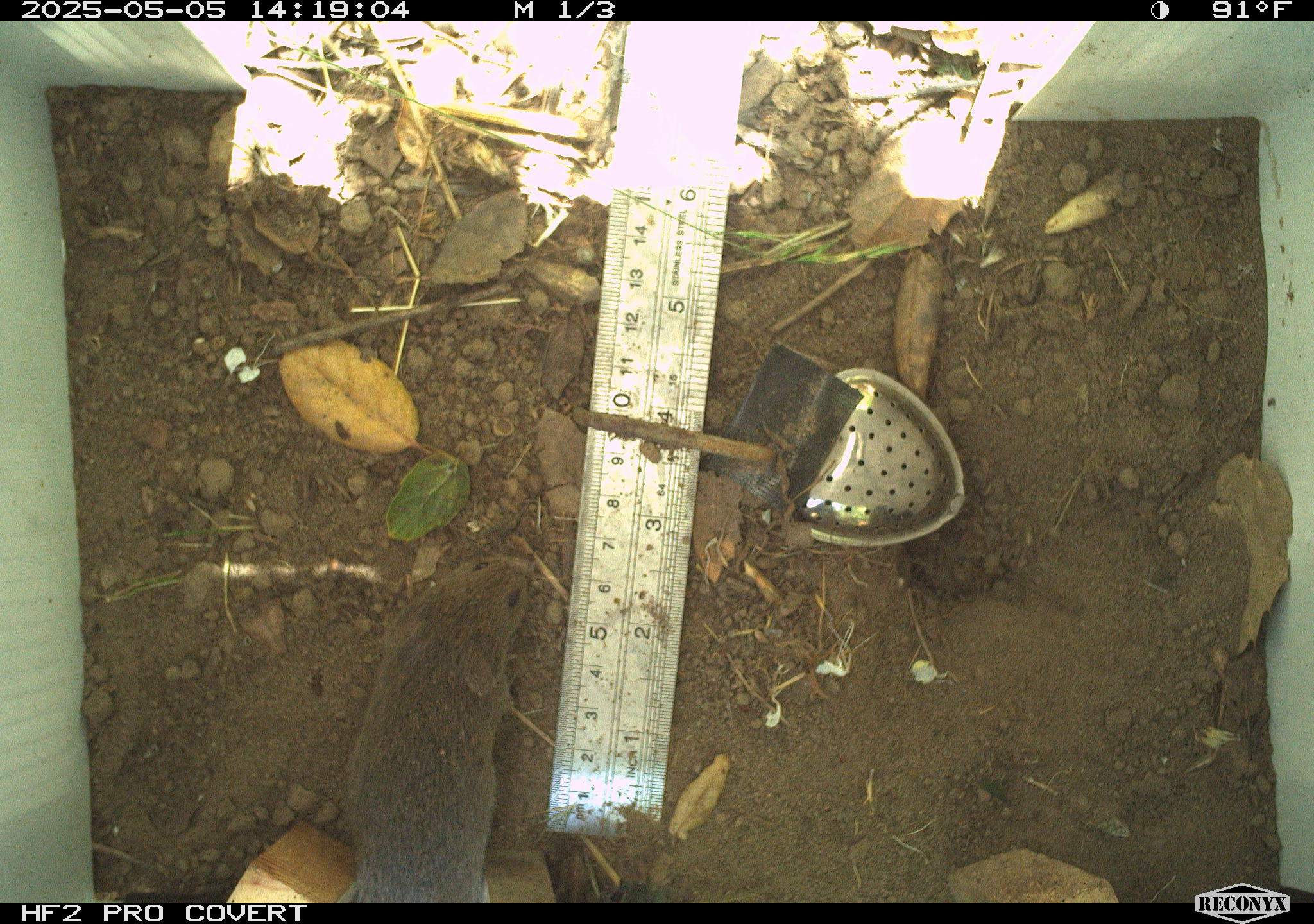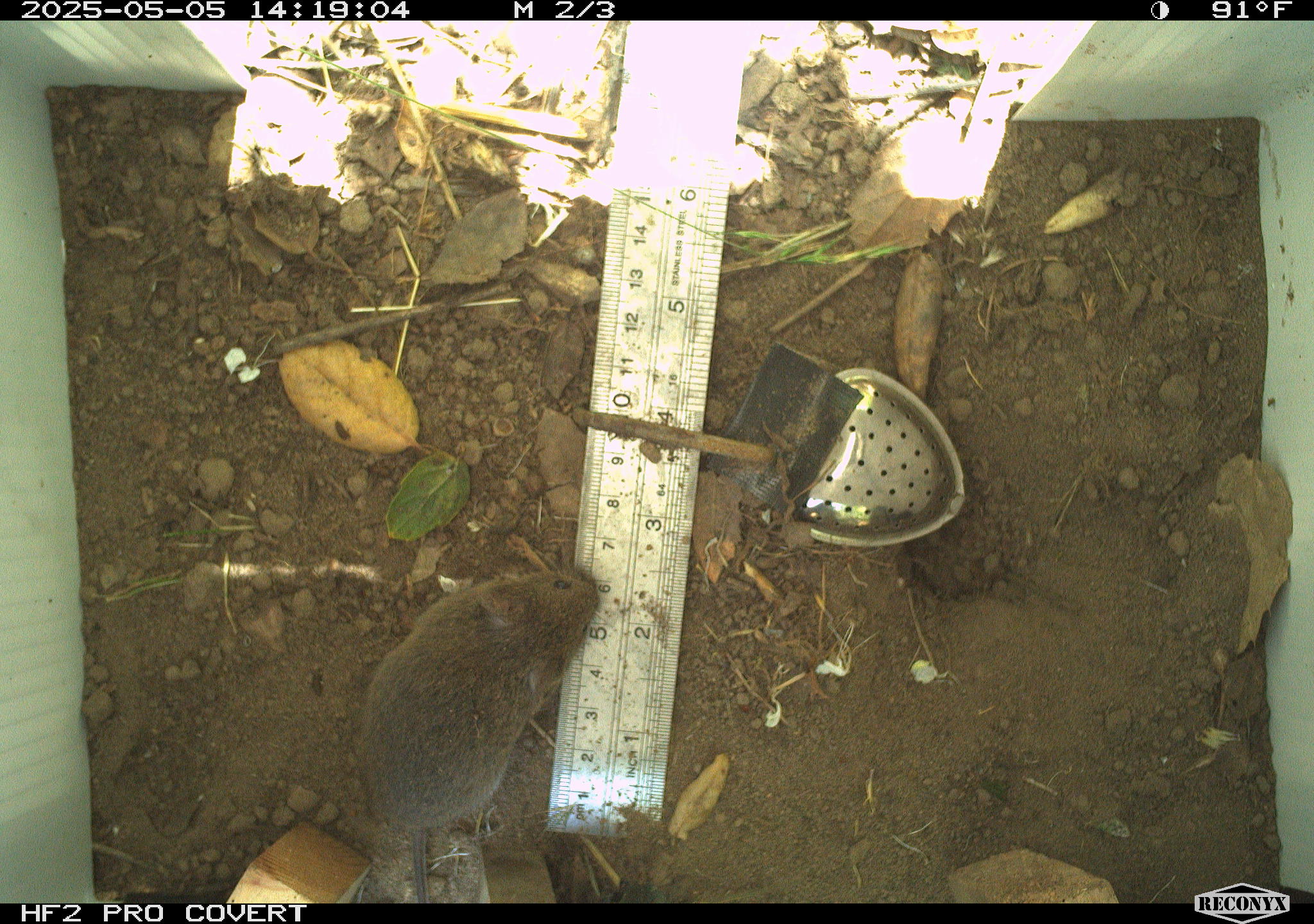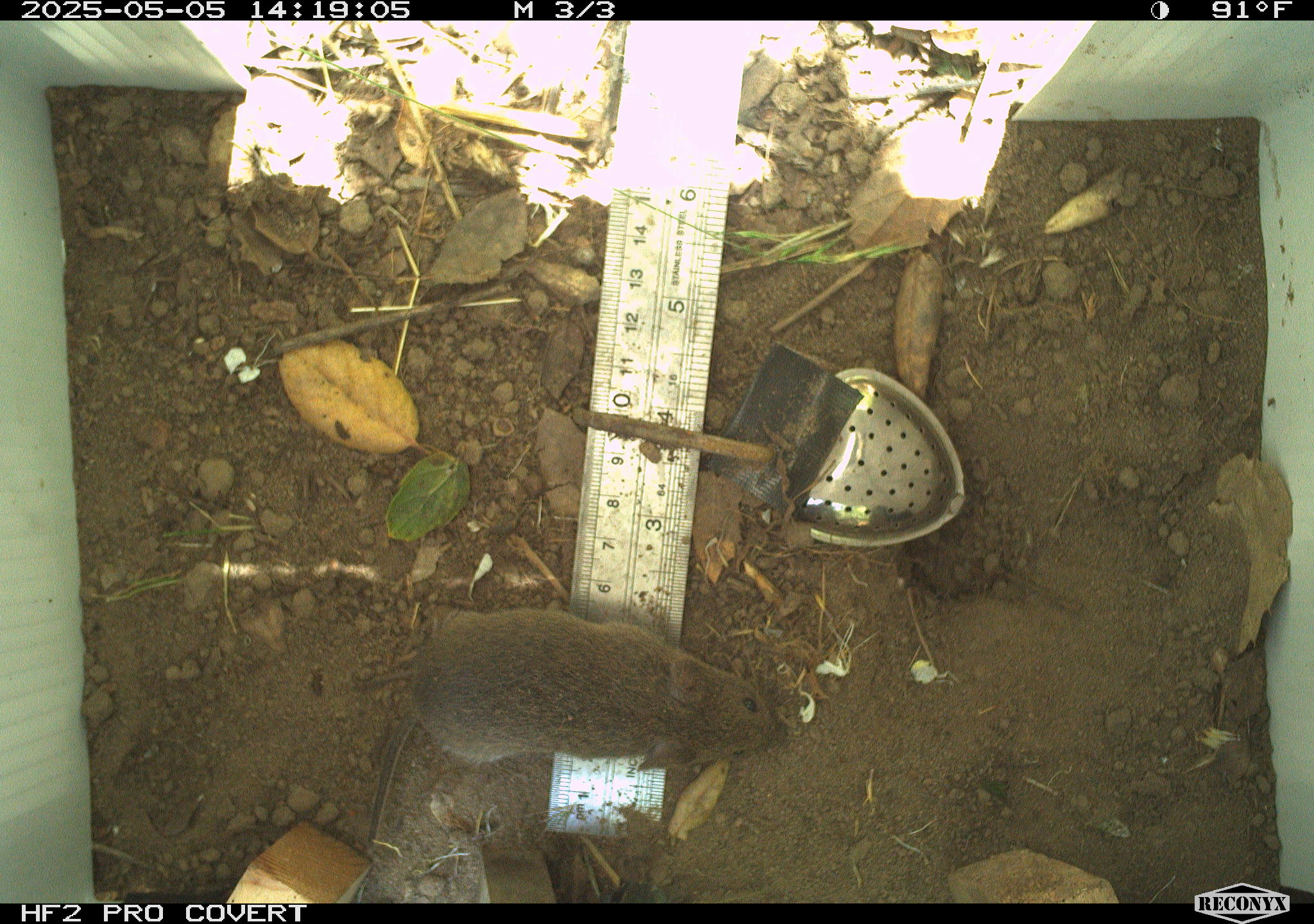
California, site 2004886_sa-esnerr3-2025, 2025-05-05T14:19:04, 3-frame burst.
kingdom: Animalia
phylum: Chordata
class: Mammalia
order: Rodentia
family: Cricetidae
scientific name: Arvicolinae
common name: voles, lemmings, and muskrats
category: arvicolinae subfamily